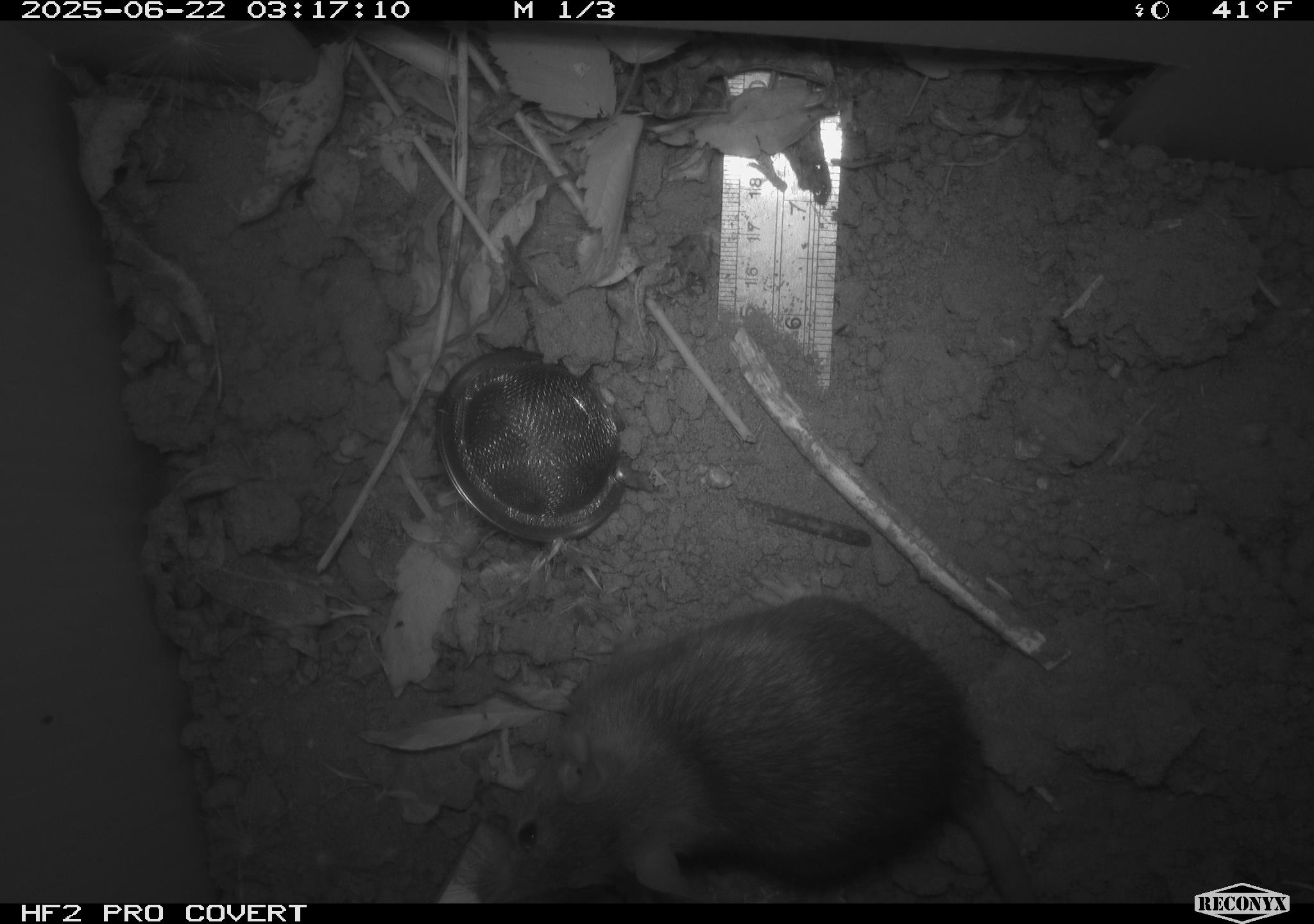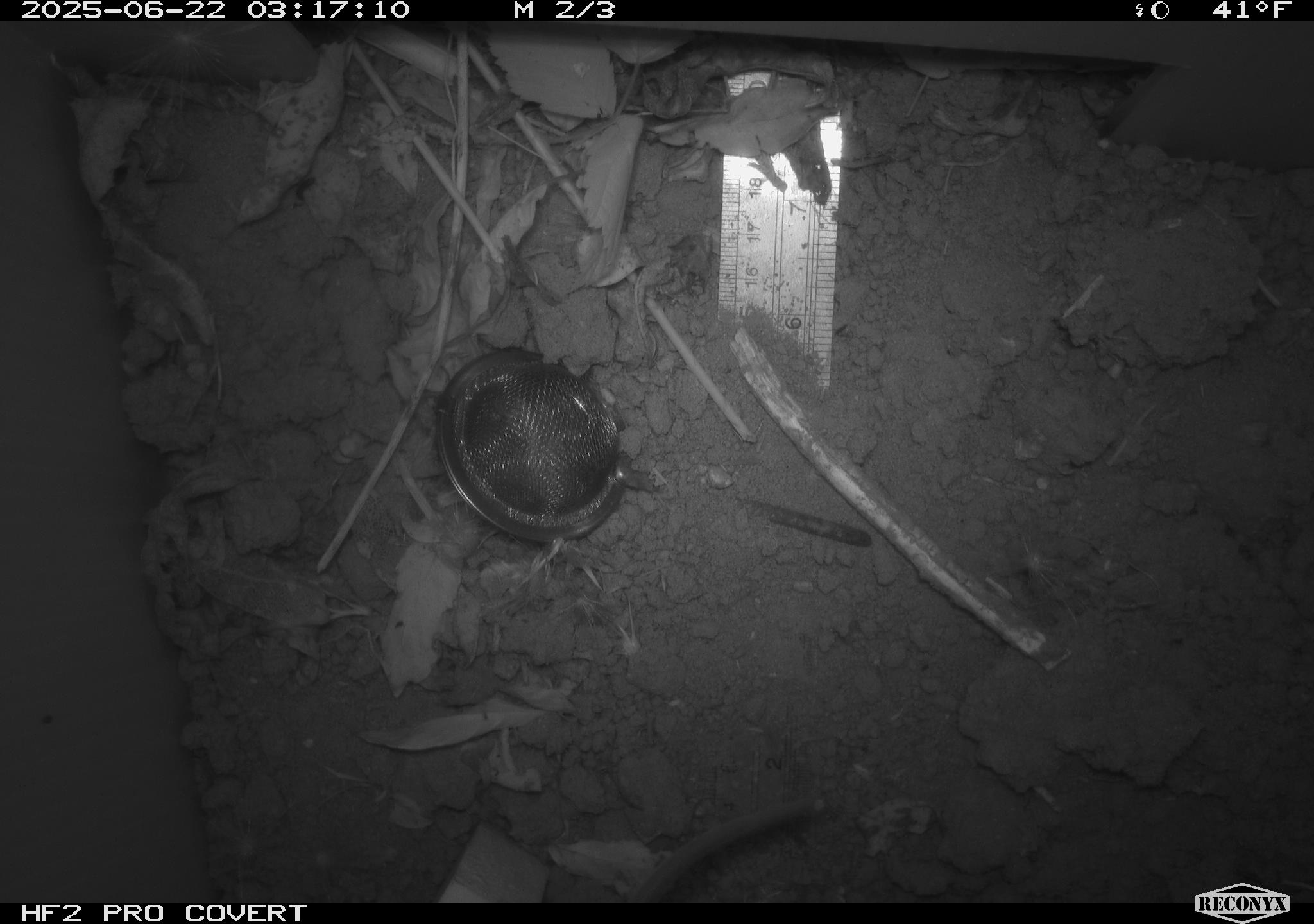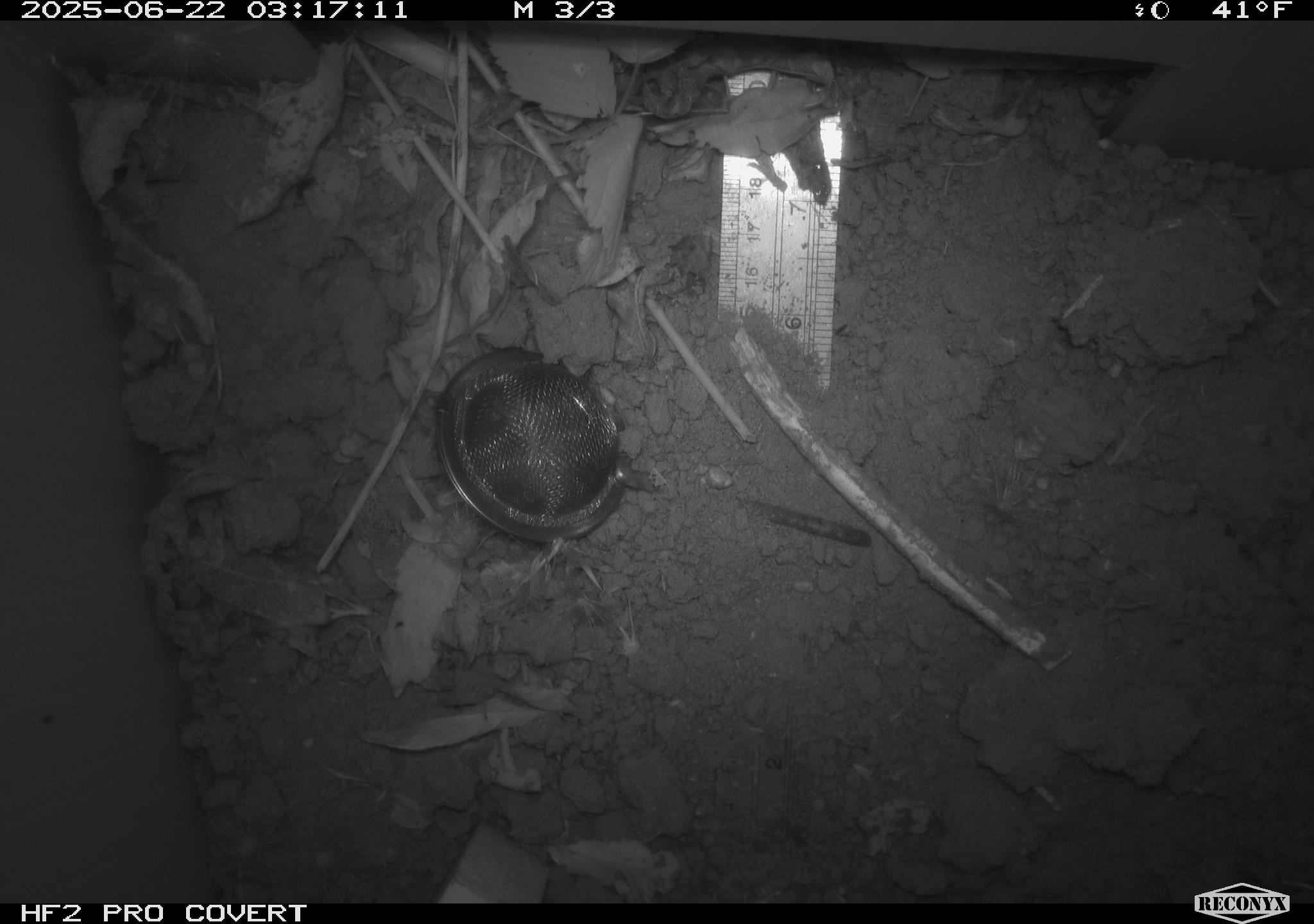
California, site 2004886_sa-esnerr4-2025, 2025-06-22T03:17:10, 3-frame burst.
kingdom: Animalia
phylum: Chordata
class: Mammalia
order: Rodentia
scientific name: Rodentia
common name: rodent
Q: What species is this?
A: Rodent (Rodentia).